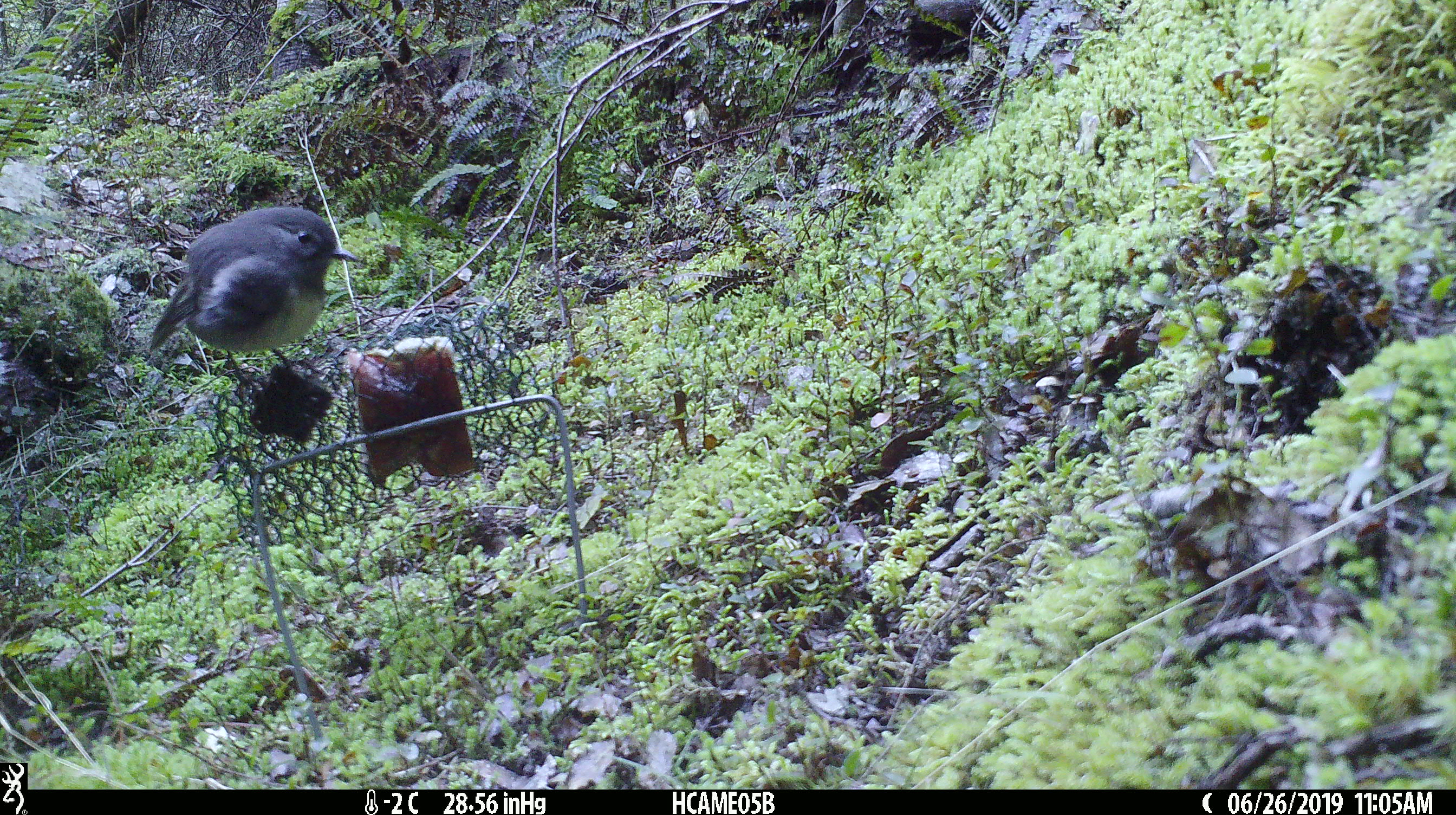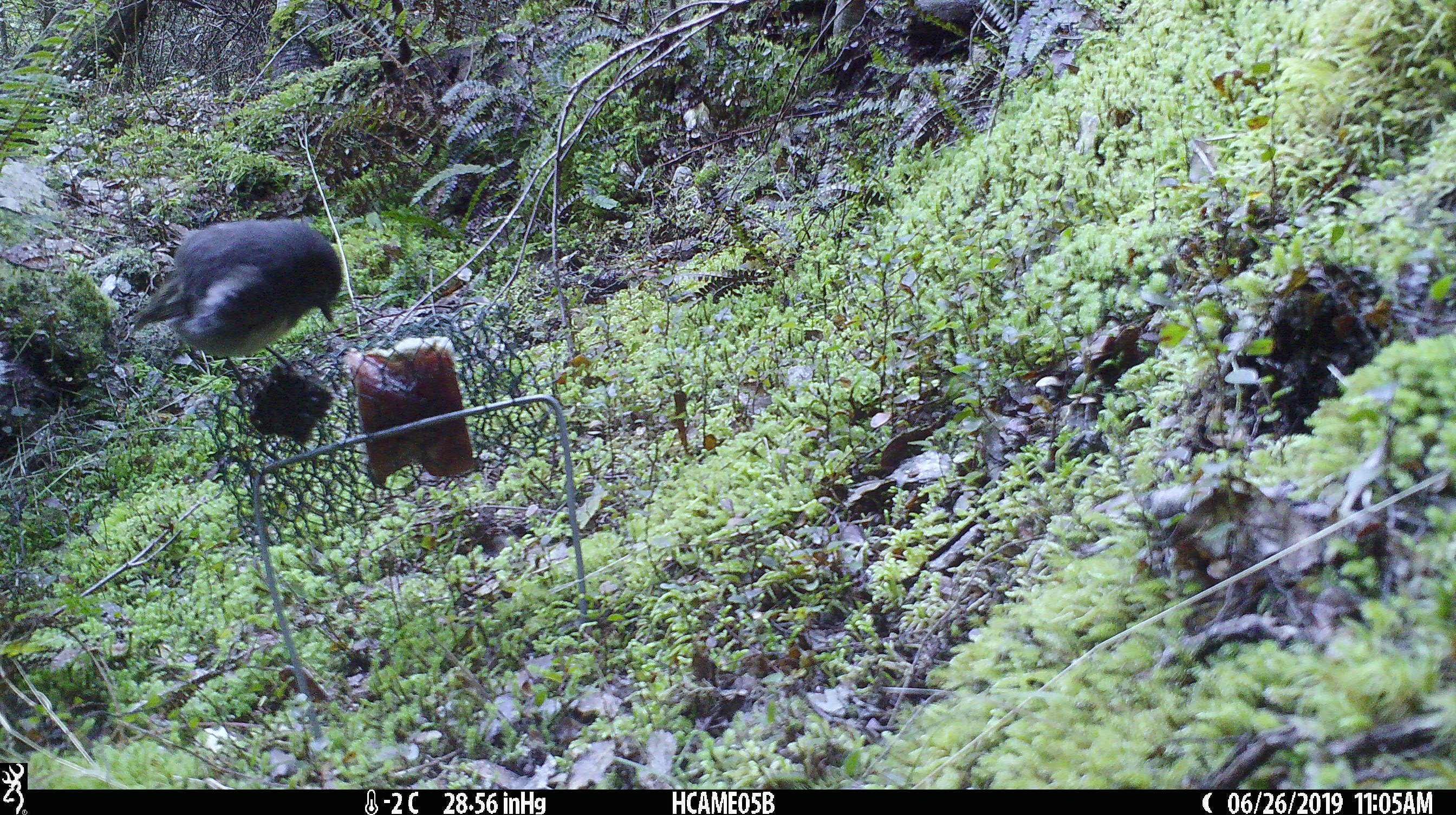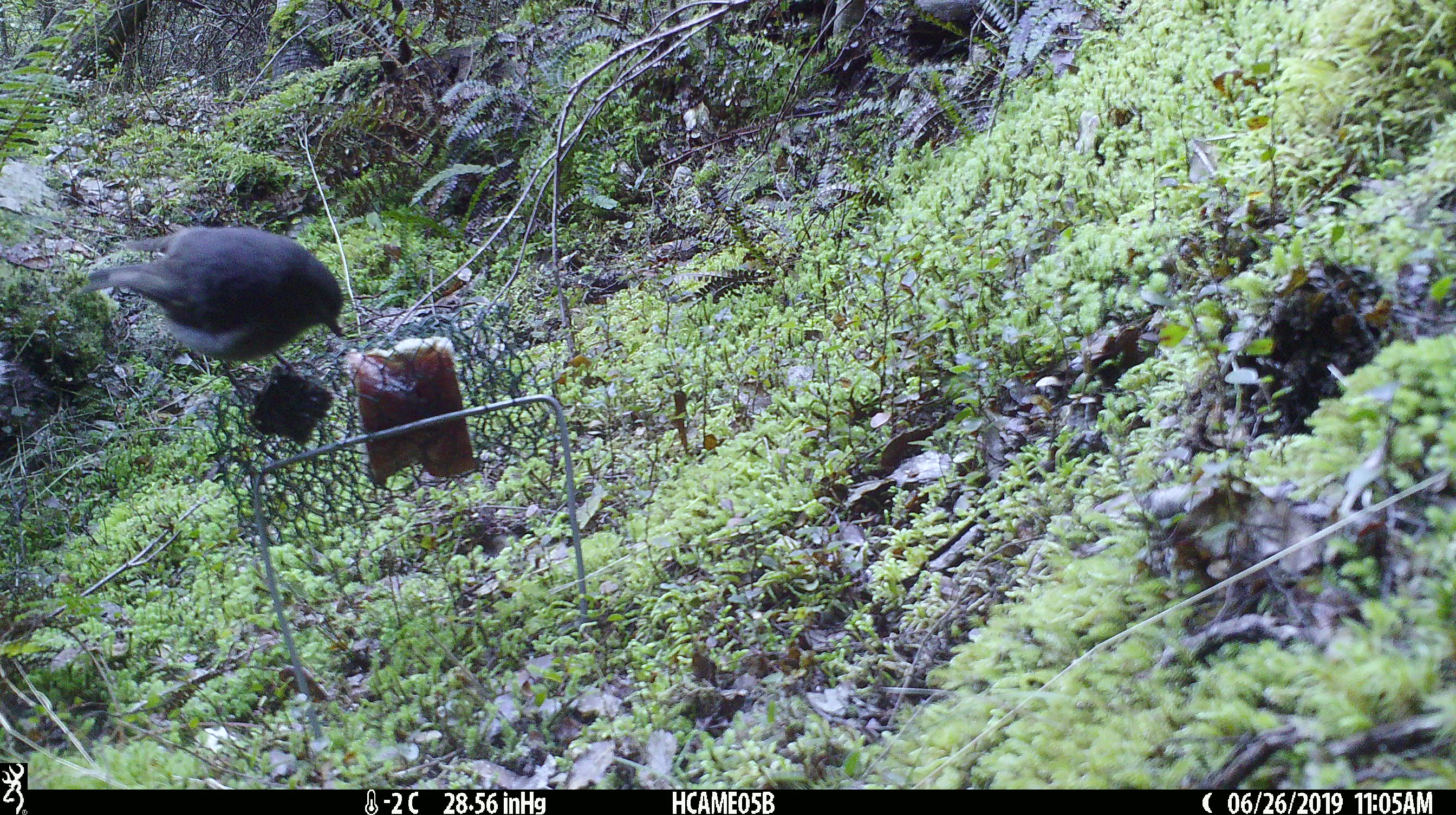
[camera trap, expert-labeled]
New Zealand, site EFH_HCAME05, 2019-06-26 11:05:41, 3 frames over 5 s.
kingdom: Animalia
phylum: Chordata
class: Aves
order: Passeriformes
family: Petroicidae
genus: Petroica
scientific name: Petroica australis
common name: new zealand robin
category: robin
Robin (new zealand robin) (Petroica australis).